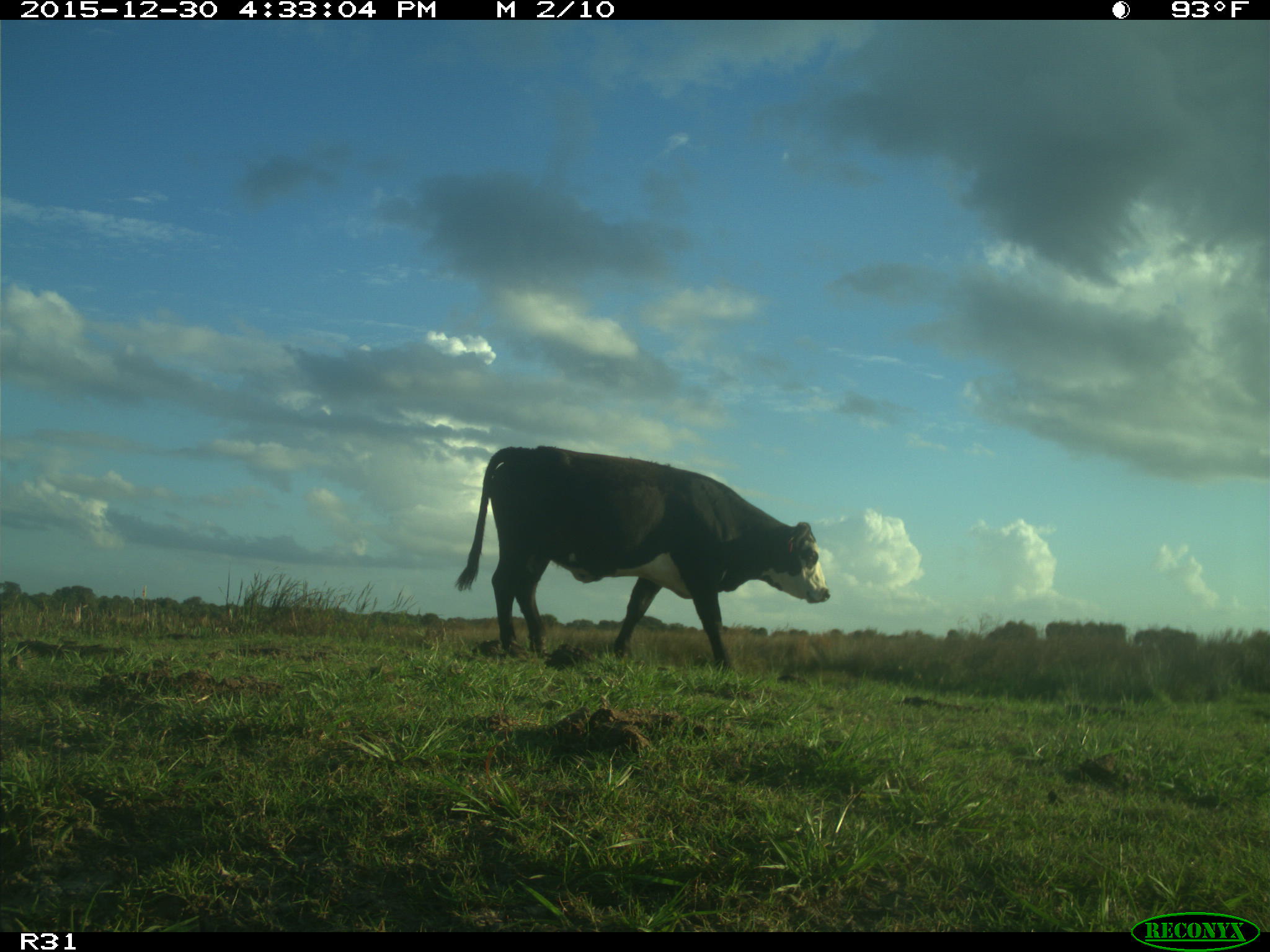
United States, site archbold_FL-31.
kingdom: Animalia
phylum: Chordata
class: Mammalia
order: Artiodactyla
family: Bovidae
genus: Bos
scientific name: Bos taurus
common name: domestic cow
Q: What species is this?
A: Bos taurus (domestic cow).